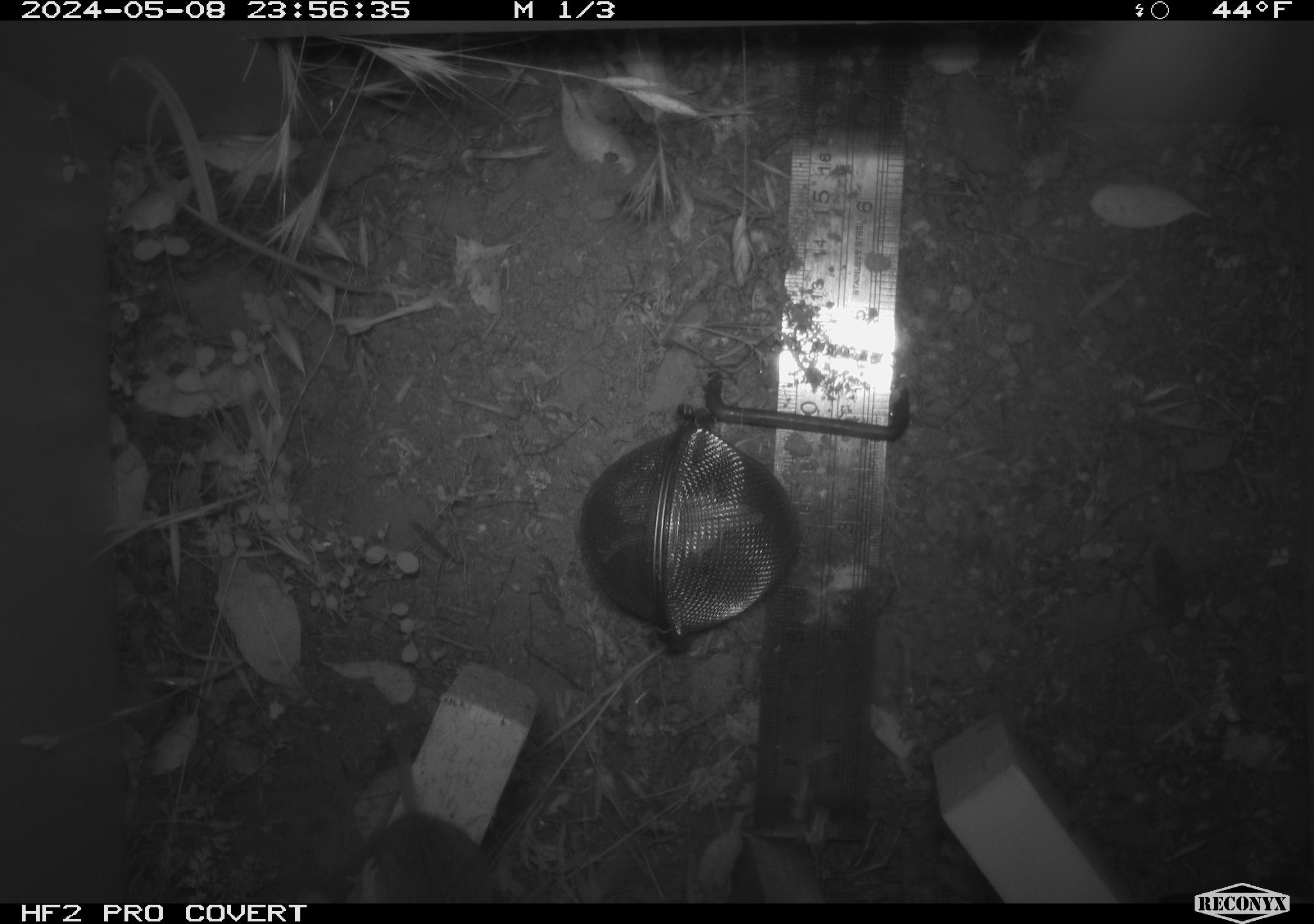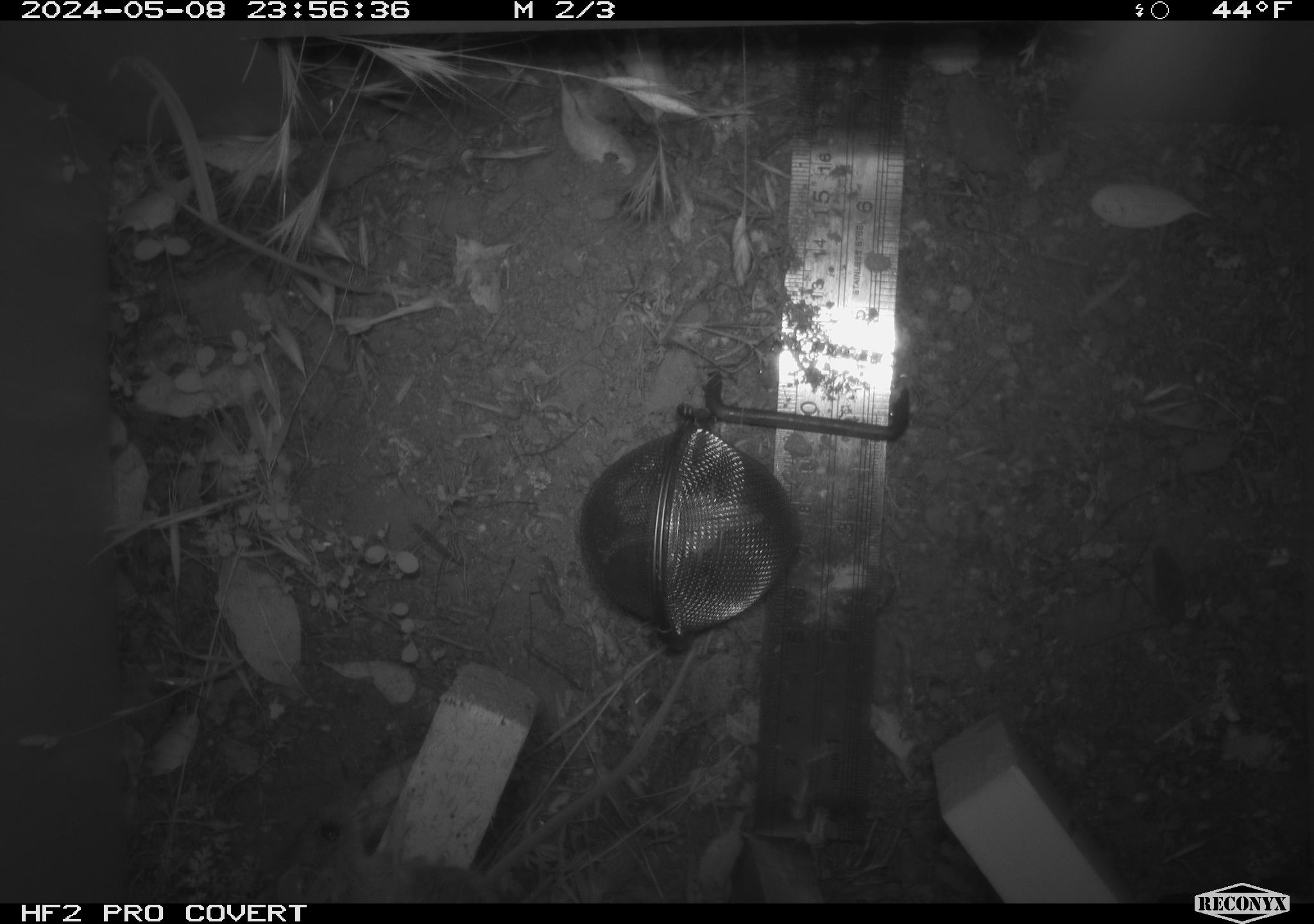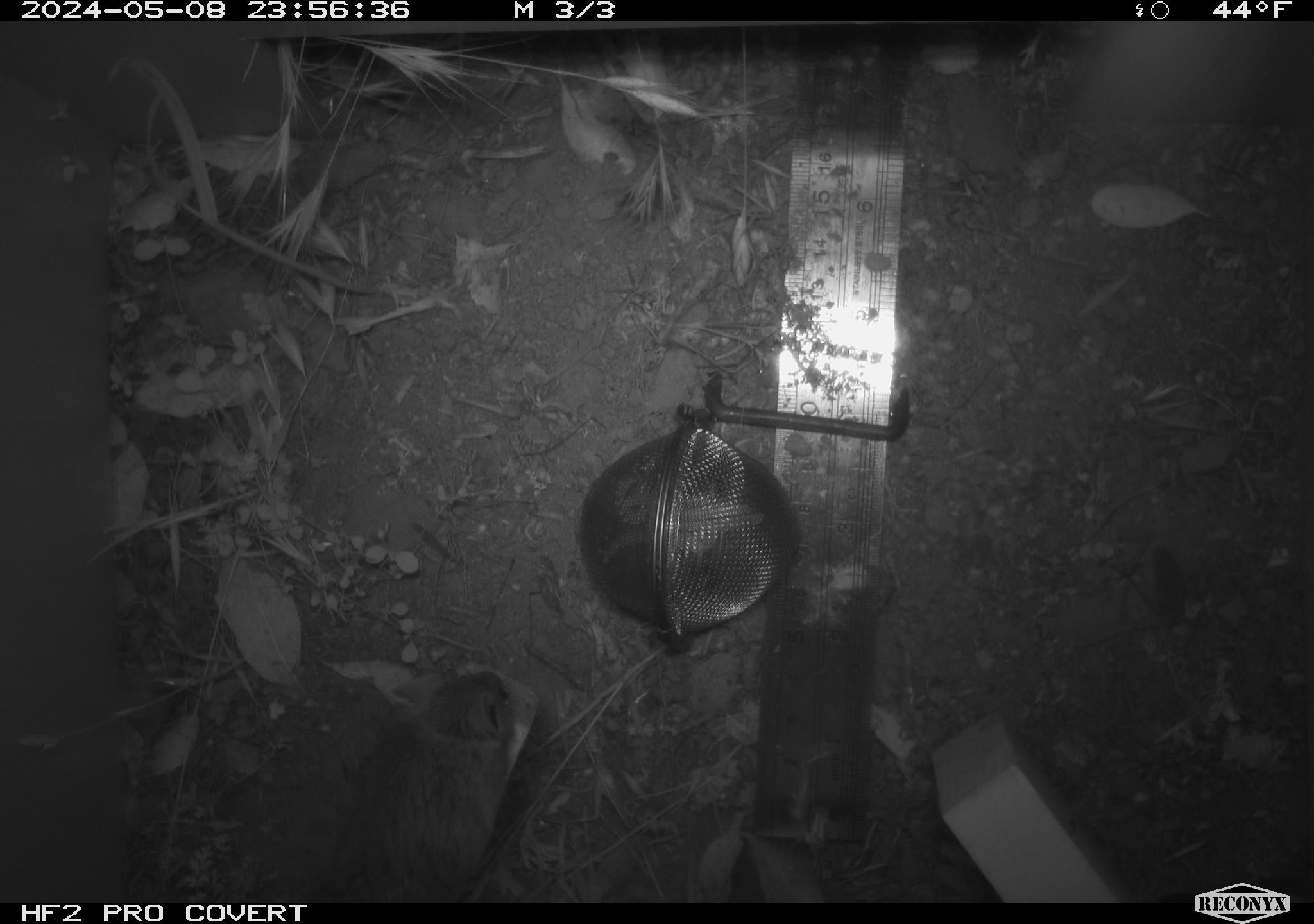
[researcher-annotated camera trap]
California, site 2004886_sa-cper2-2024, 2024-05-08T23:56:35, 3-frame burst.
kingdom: Animalia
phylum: Chordata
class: Mammalia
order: Rodentia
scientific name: Rodentia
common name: rodent